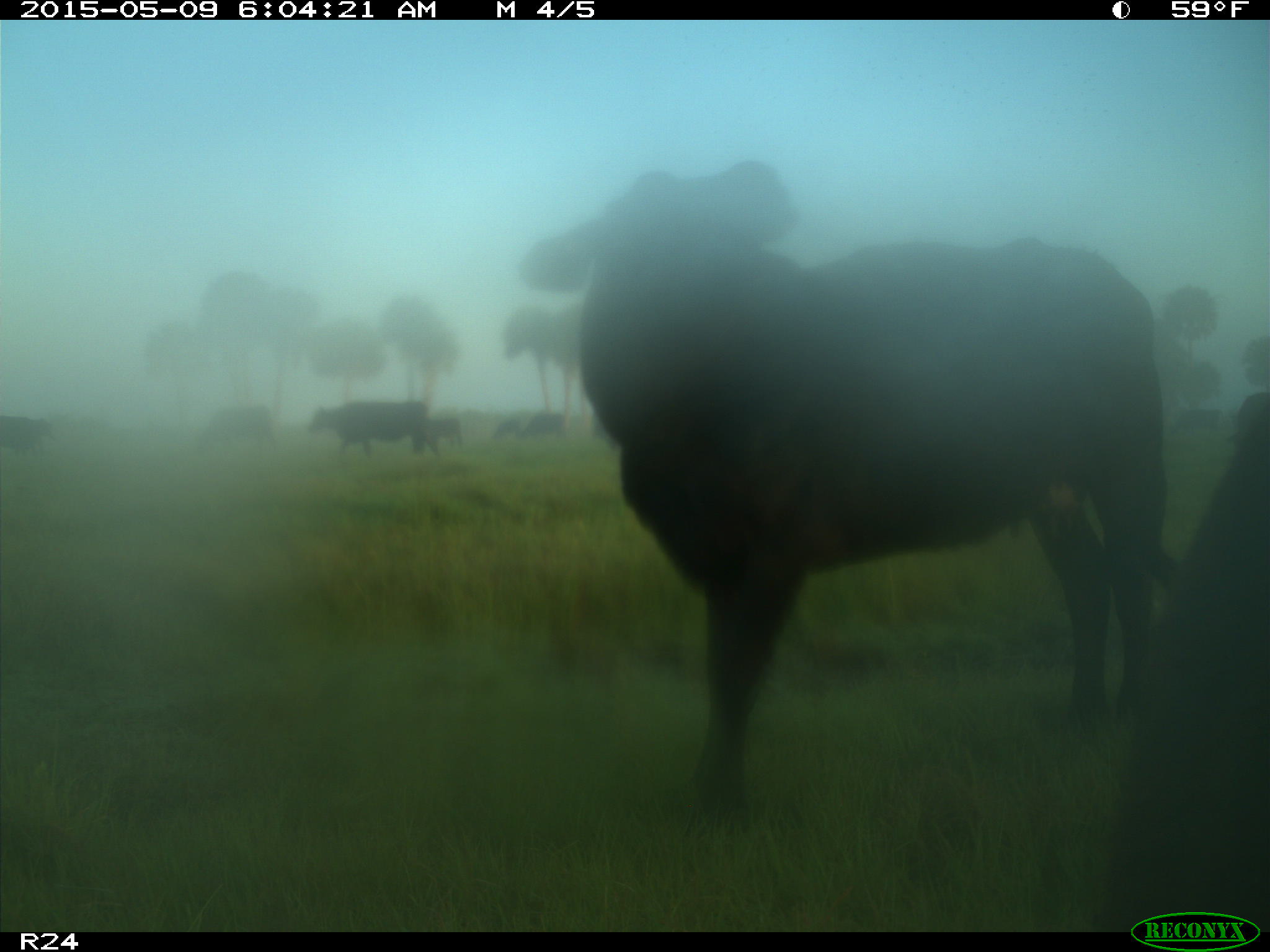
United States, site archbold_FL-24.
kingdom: Animalia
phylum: Chordata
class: Mammalia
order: Artiodactyla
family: Bovidae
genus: Bos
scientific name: Bos taurus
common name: domestic cow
Bos taurus (domestic cow).